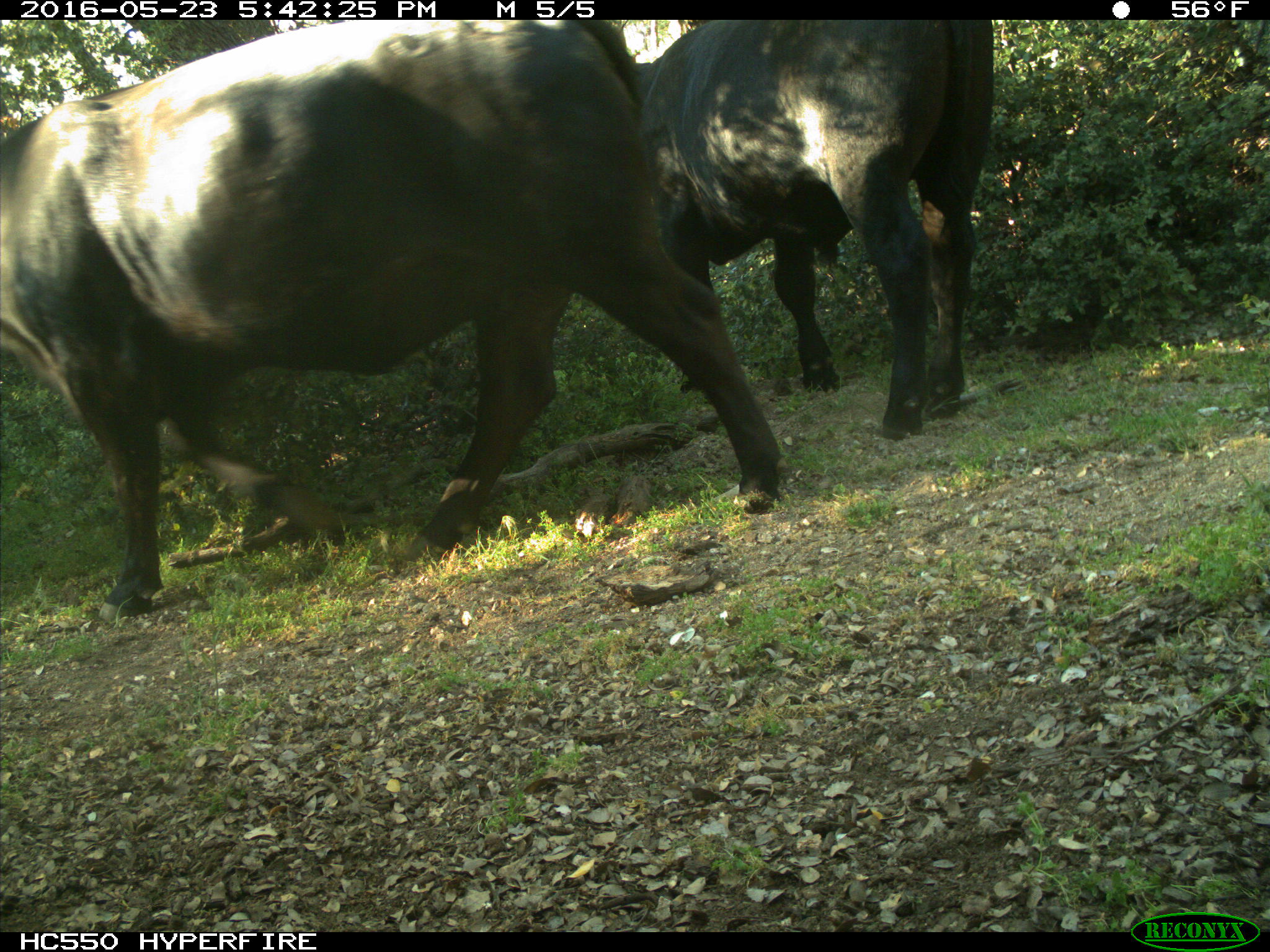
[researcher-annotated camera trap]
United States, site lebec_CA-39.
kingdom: Animalia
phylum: Chordata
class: Mammalia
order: Artiodactyla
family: Bovidae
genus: Bos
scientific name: Bos taurus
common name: domestic cow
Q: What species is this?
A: Bos taurus (domestic cow).